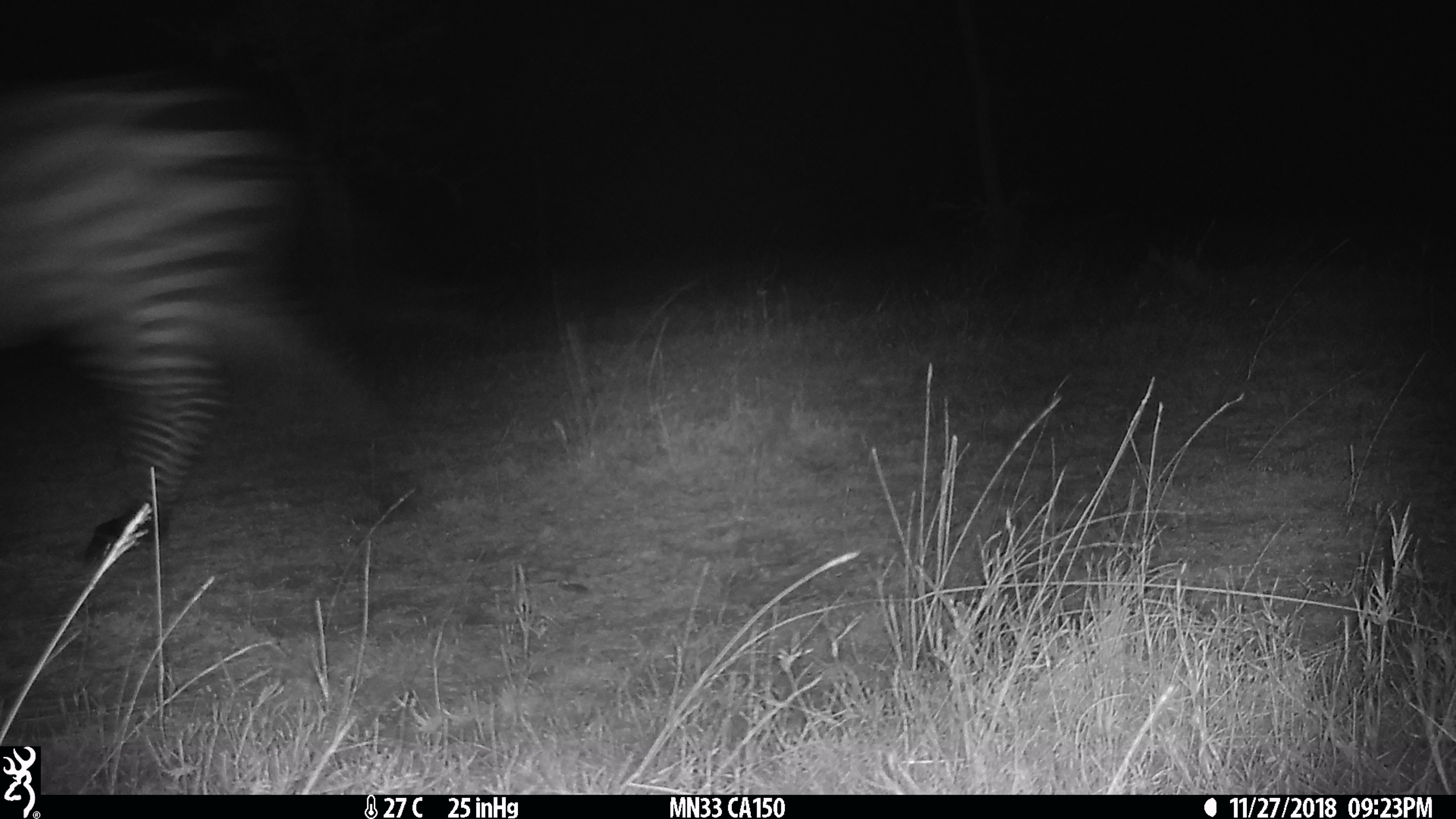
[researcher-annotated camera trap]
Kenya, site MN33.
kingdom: Animalia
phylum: Chordata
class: Mammalia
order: Perissodactyla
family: Equidae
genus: Equus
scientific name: Equus quagga burchellii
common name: burchell's zebra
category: zebra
Zebra (burchell's zebra) (Equus quagga burchellii).